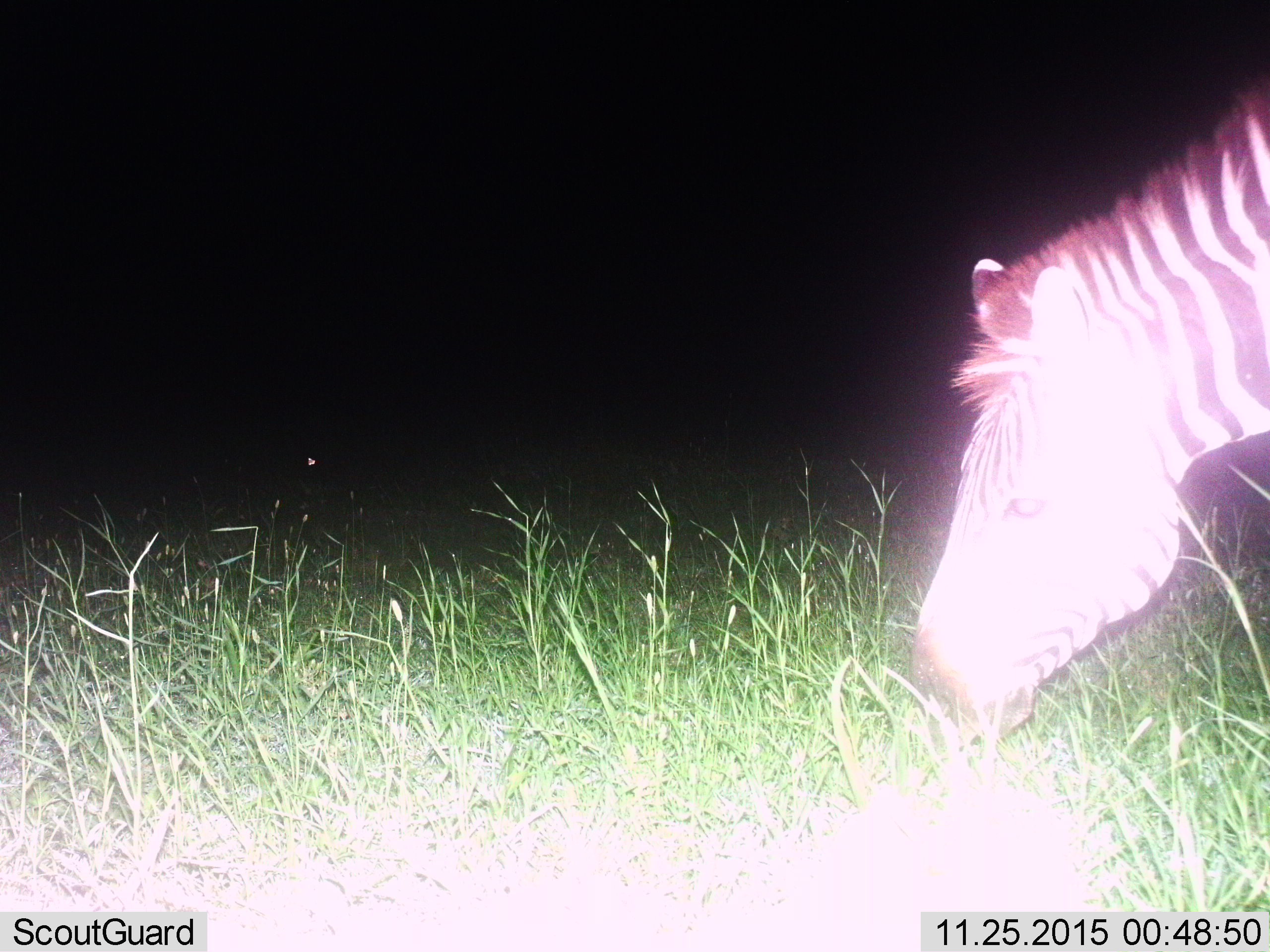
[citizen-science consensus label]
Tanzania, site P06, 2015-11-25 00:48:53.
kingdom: Animalia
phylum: Chordata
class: Mammalia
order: Perissodactyla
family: Equidae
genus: Equus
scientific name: Equus quagga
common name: plains zebra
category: zebra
Zebra (plains zebra) (Equus quagga), count 1. Behavior (volunteer vote fractions): standing 11%, resting 0%, moving 0%, interacting 0%. Young present (vote fraction): 0%. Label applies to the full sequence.